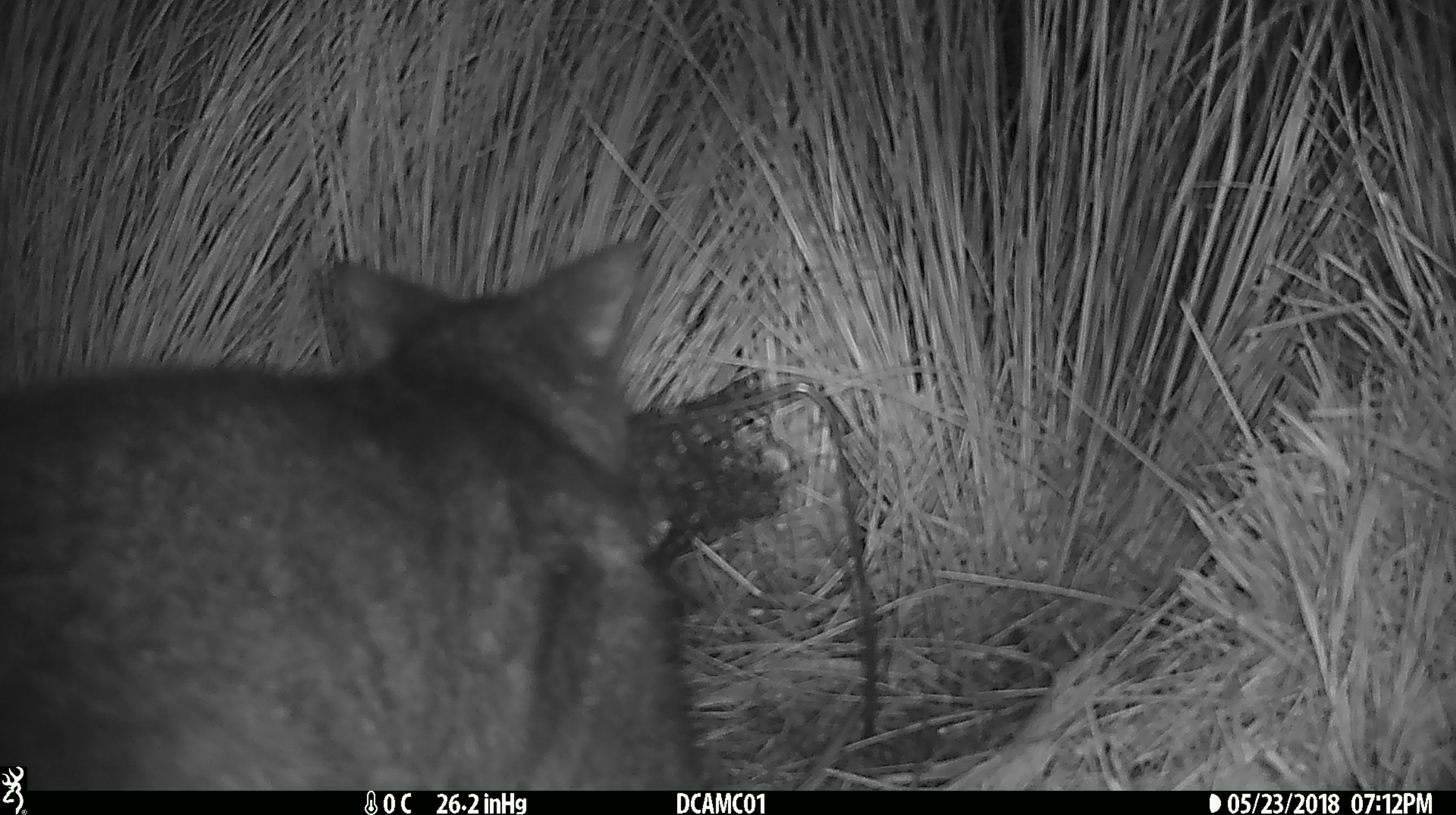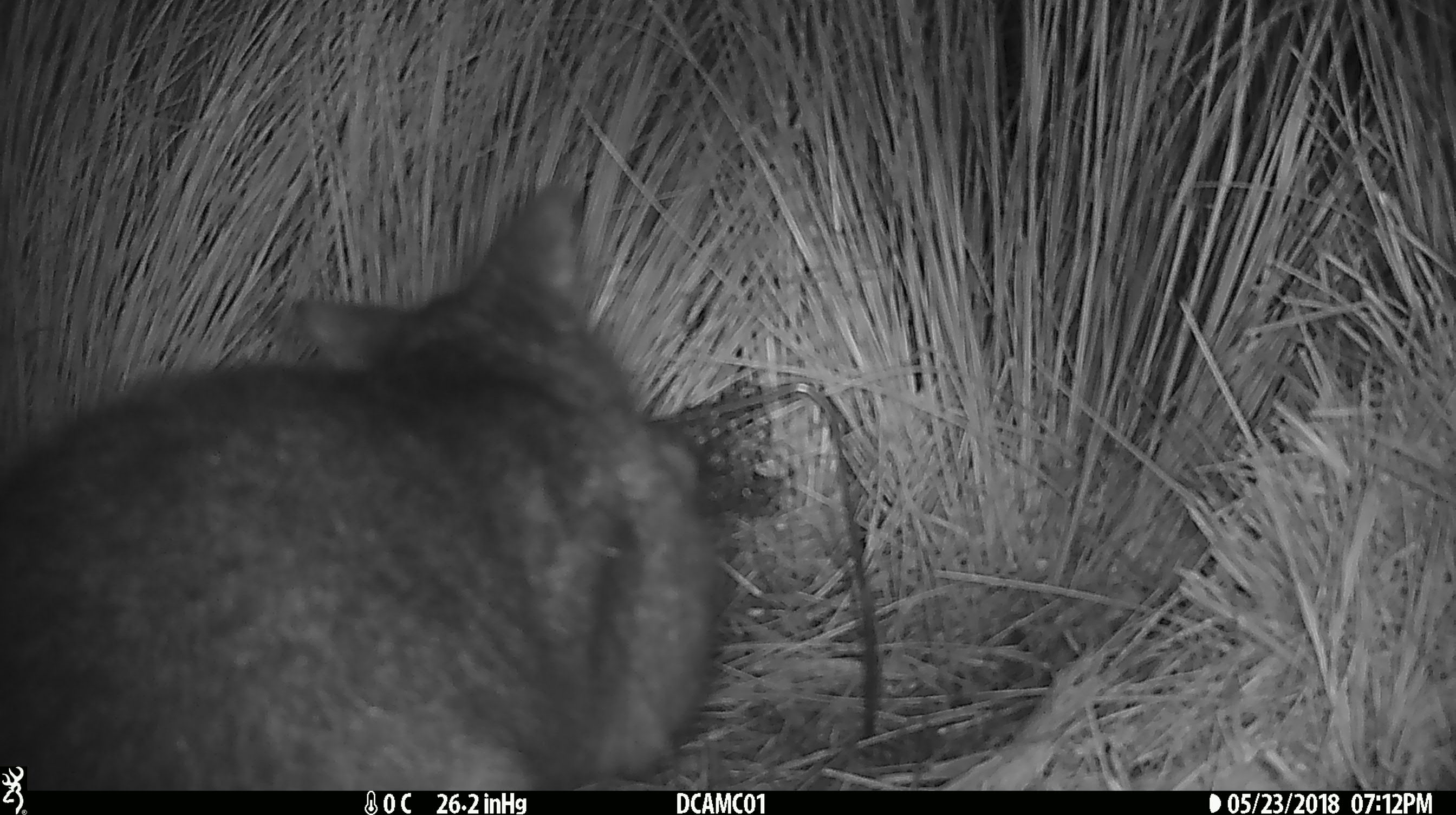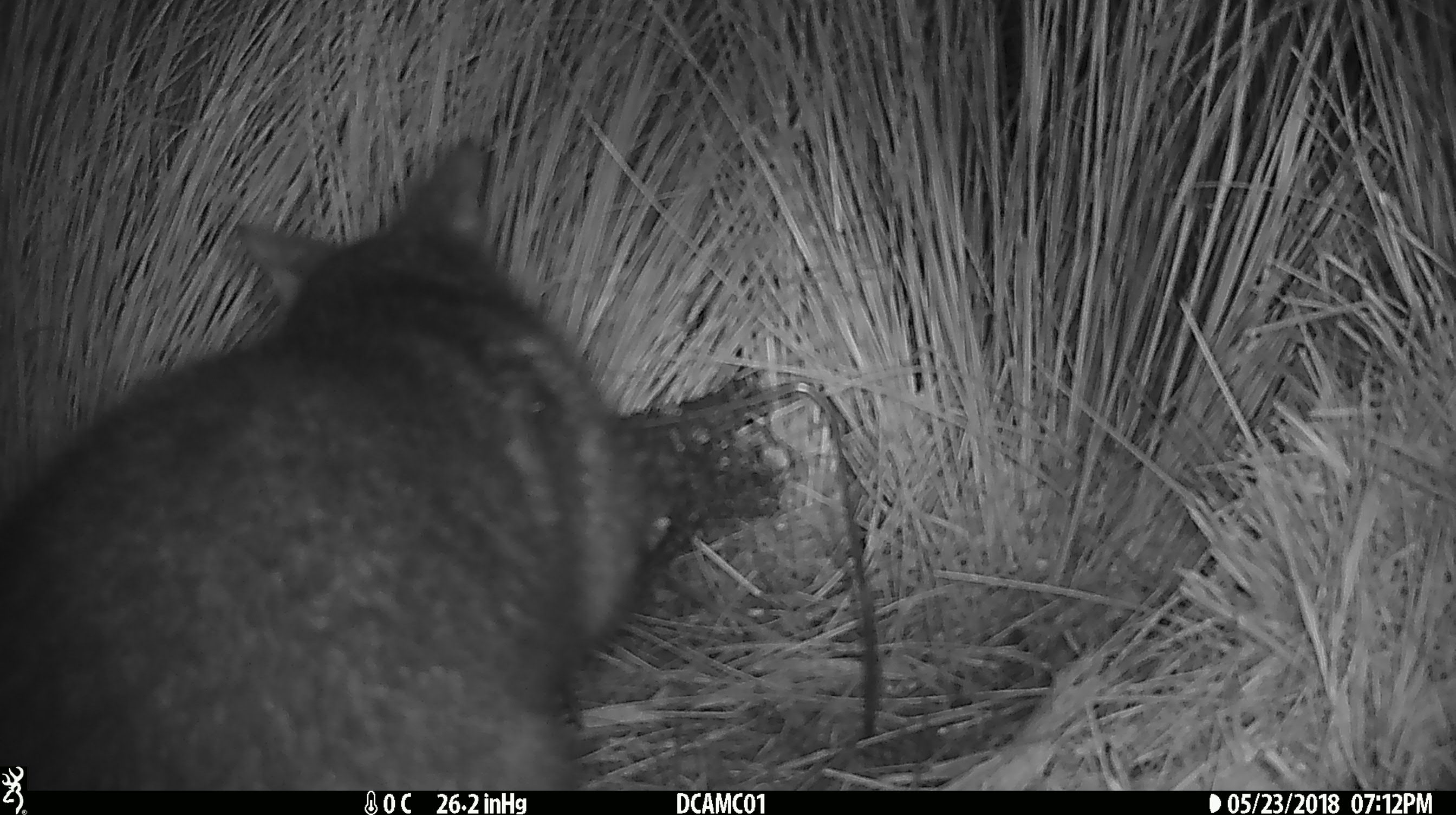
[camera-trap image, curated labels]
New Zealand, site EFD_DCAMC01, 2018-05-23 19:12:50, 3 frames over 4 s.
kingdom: Animalia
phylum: Chordata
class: Mammalia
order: Diprotodontia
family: Phalangeridae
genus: Trichosurus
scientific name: Trichosurus vulpecula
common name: common brushtail possum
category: possum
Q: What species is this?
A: Possum (common brushtail possum) (Trichosurus vulpecula).